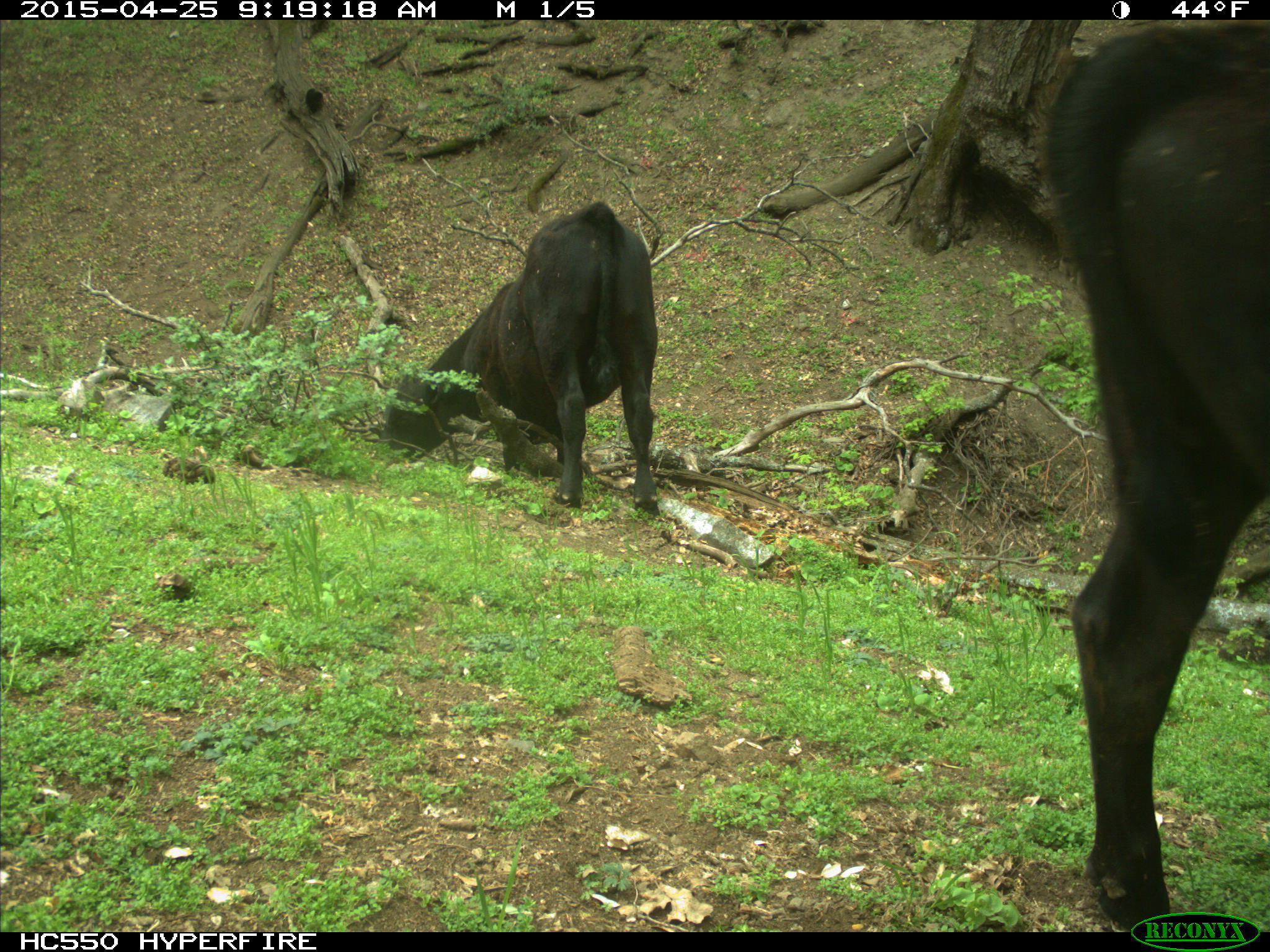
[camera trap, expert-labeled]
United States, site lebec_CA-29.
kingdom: Animalia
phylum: Chordata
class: Mammalia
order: Artiodactyla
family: Bovidae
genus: Bos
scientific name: Bos taurus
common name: domestic cow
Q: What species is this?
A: Bos taurus (domestic cow).